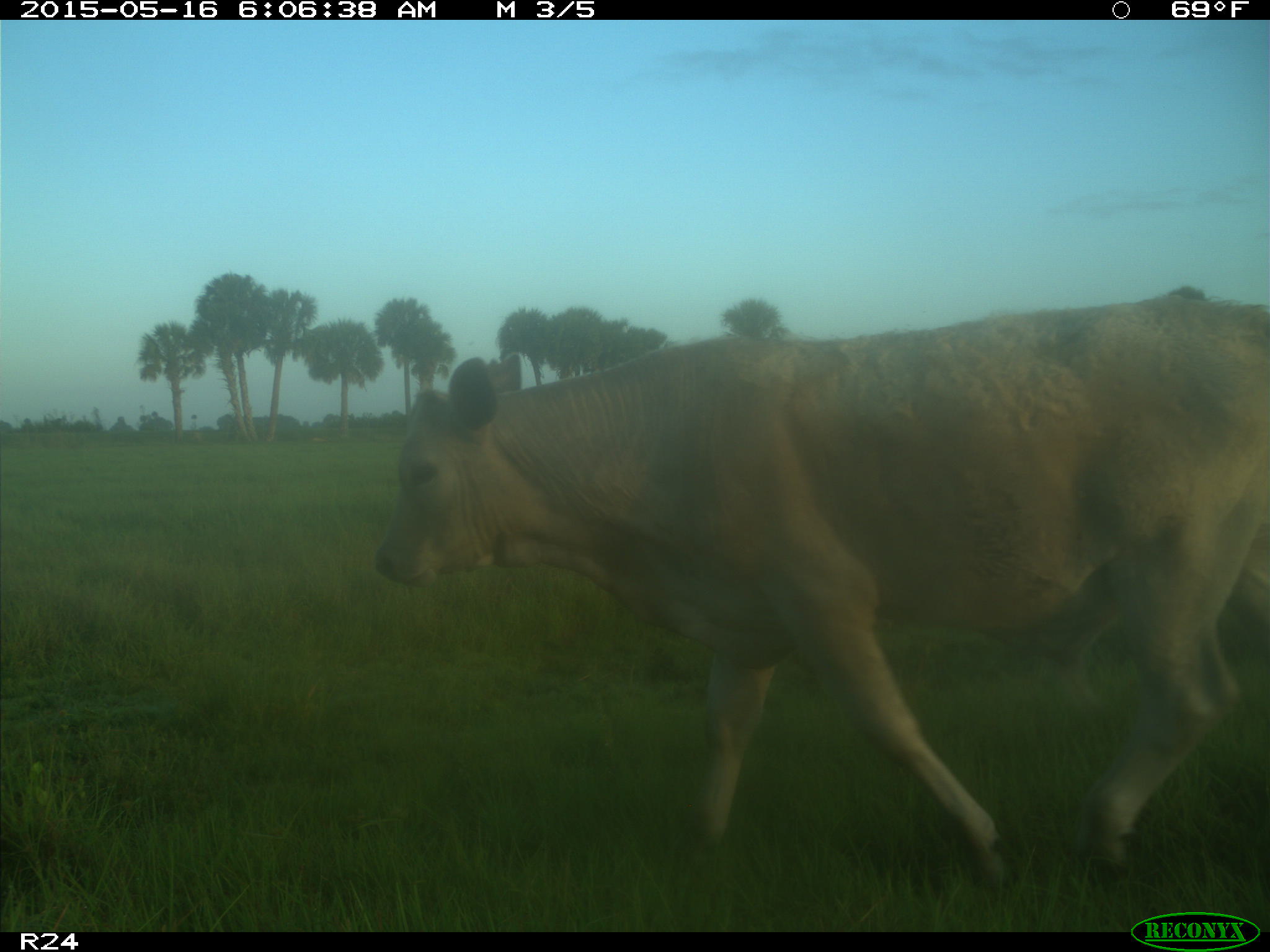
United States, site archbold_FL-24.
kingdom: Animalia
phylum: Chordata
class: Mammalia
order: Artiodactyla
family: Bovidae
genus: Bos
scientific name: Bos taurus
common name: domestic cow